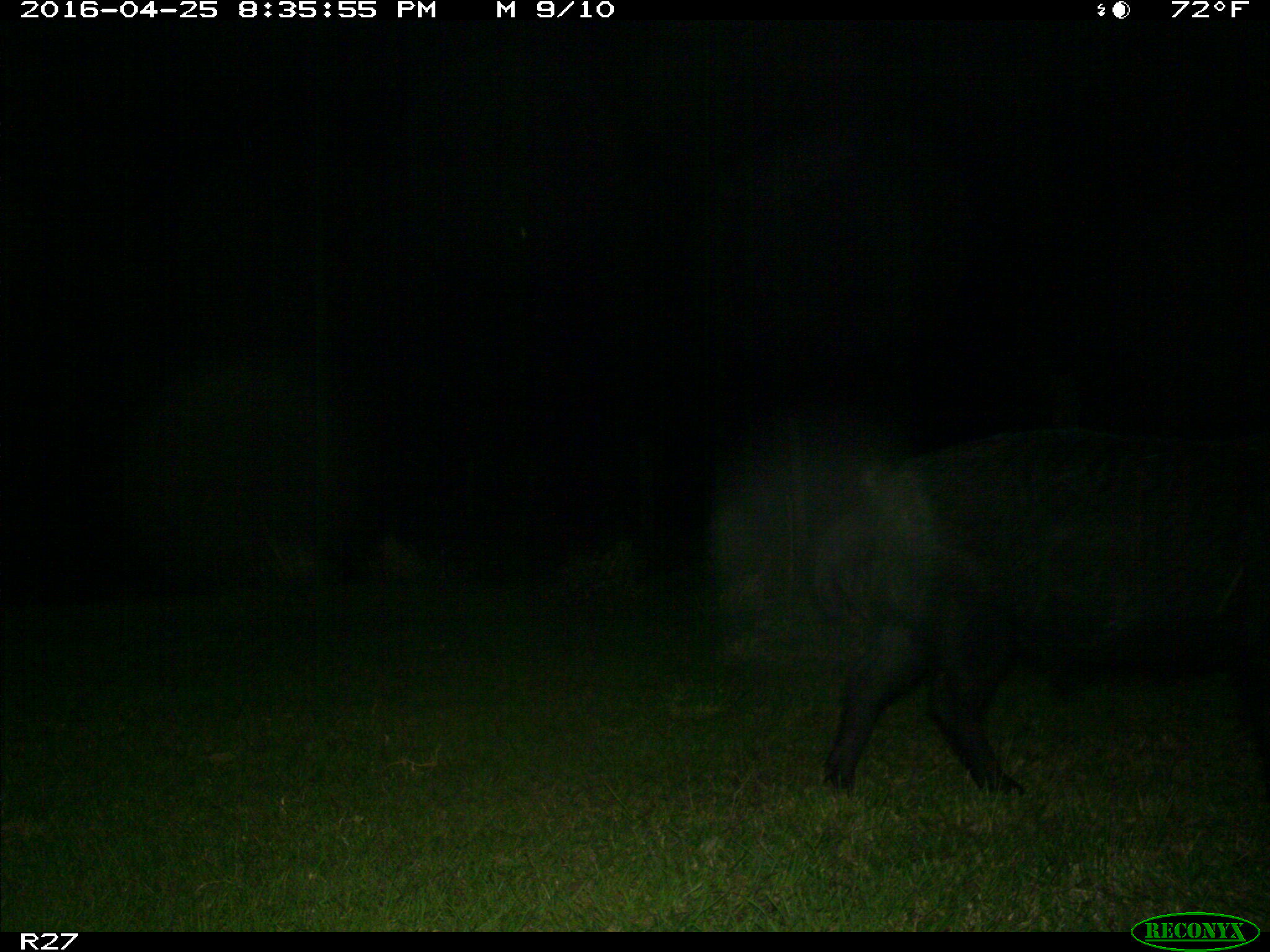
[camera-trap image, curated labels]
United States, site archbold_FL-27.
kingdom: Animalia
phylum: Chordata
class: Mammalia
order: Artiodactyla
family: Suidae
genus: Sus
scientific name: Sus scrofa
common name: wild boar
Sus scrofa (wild boar).